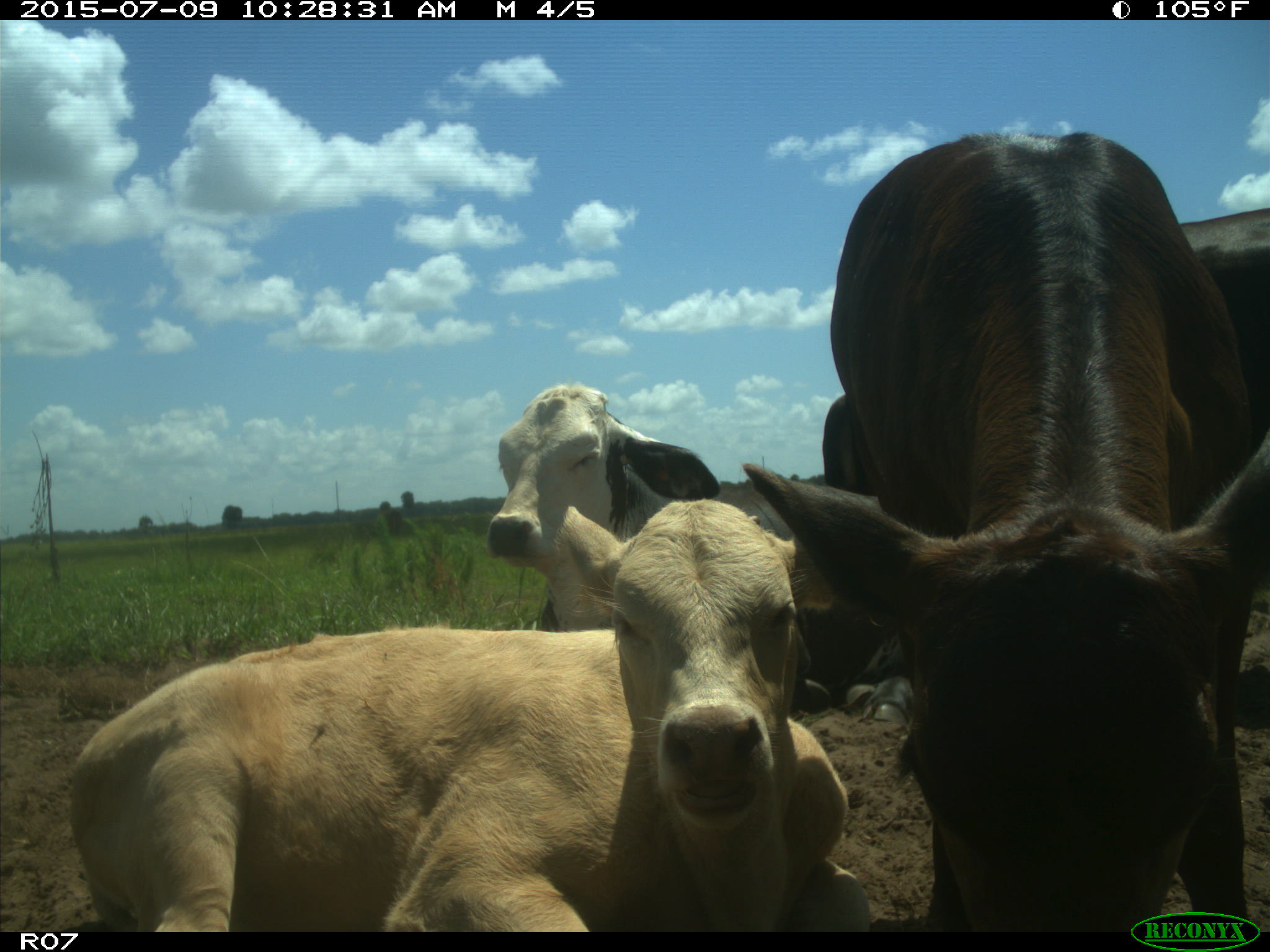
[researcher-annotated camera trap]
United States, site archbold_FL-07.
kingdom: Animalia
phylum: Chordata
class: Mammalia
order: Artiodactyla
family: Bovidae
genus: Bos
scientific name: Bos taurus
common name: domestic cow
Bos taurus (domestic cow).